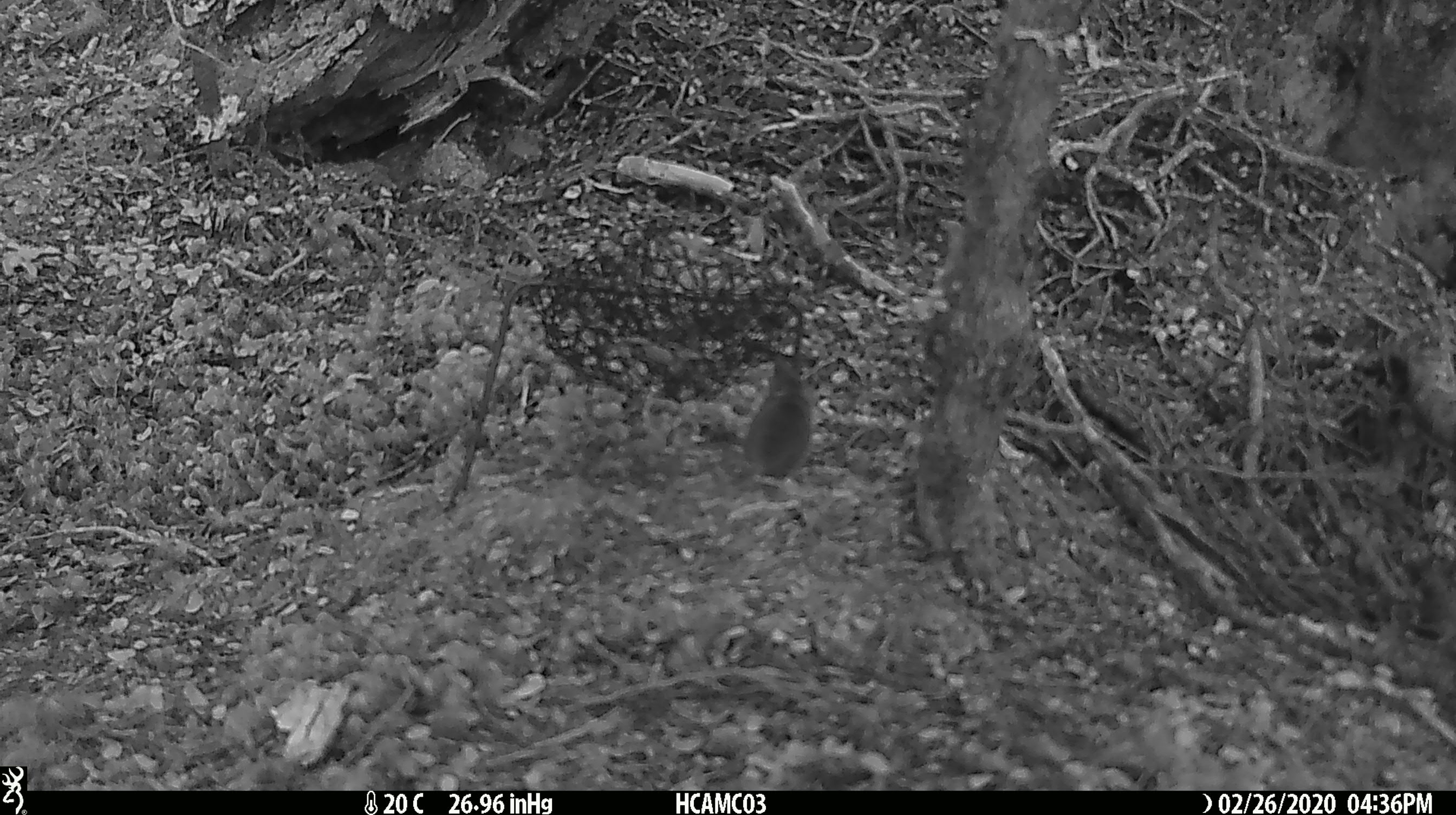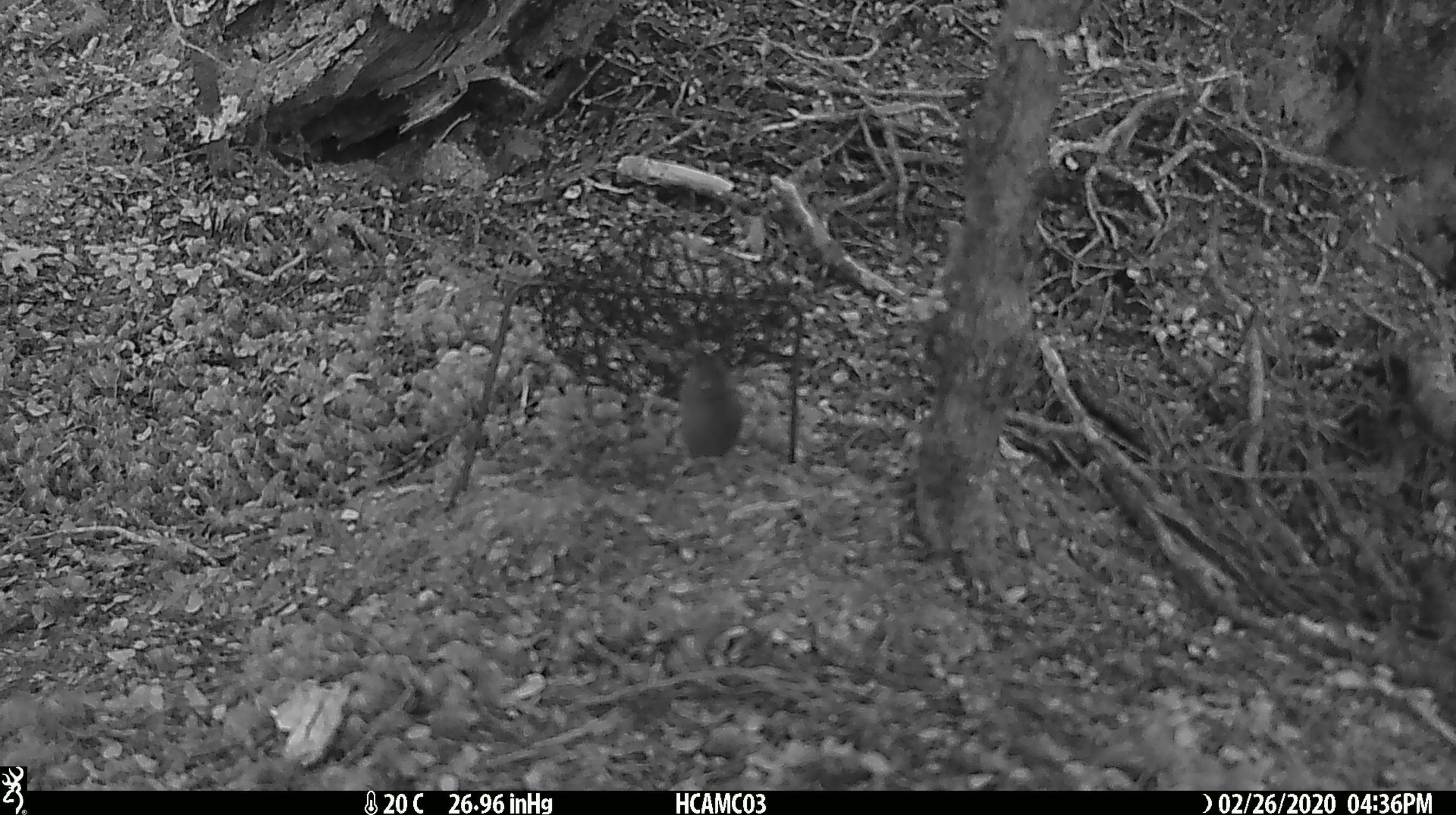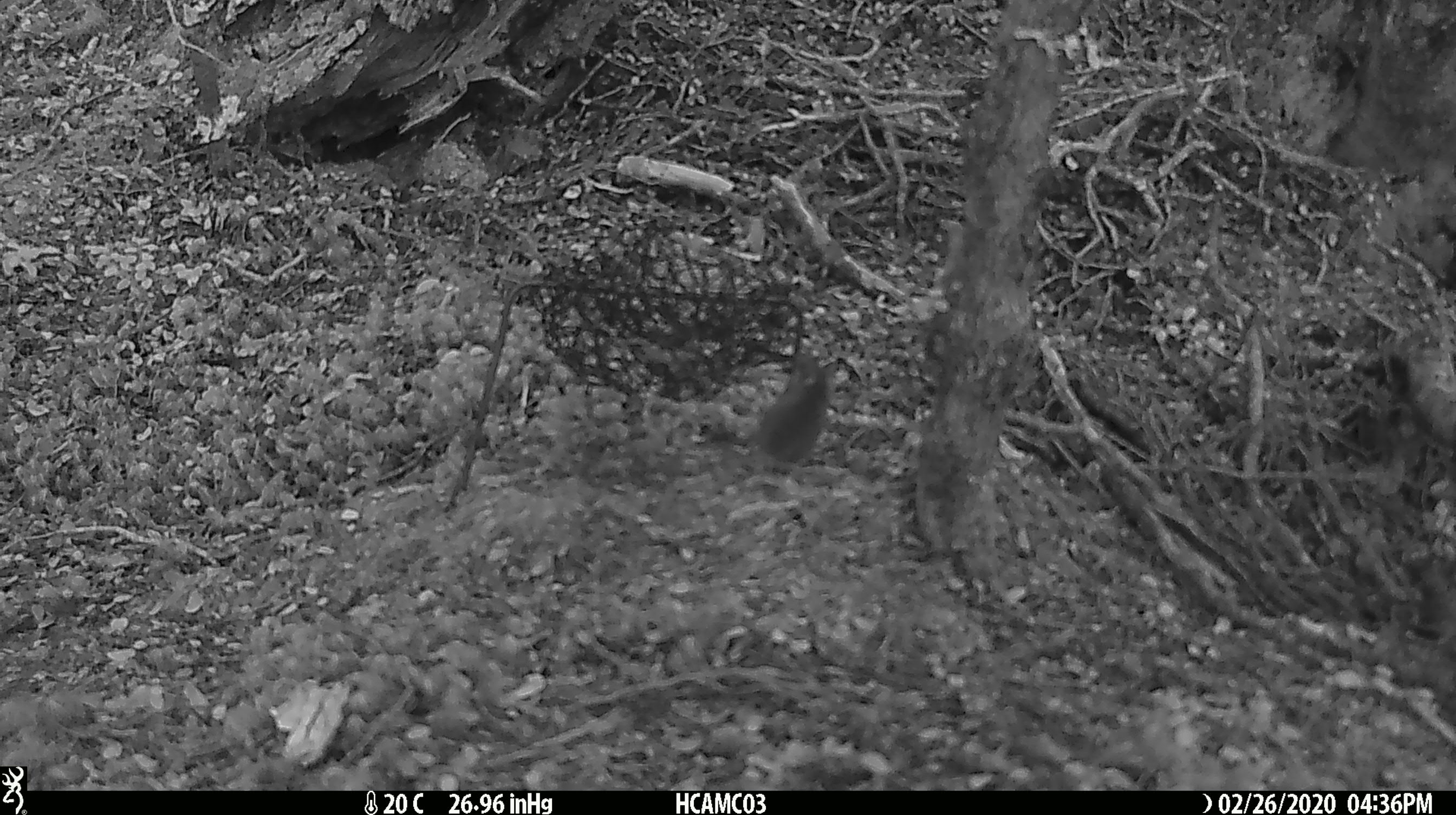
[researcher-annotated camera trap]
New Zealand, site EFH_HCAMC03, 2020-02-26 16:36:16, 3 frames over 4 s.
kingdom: Animalia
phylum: Chordata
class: Mammalia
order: Rodentia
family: Muridae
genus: Mus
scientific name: Mus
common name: mouse